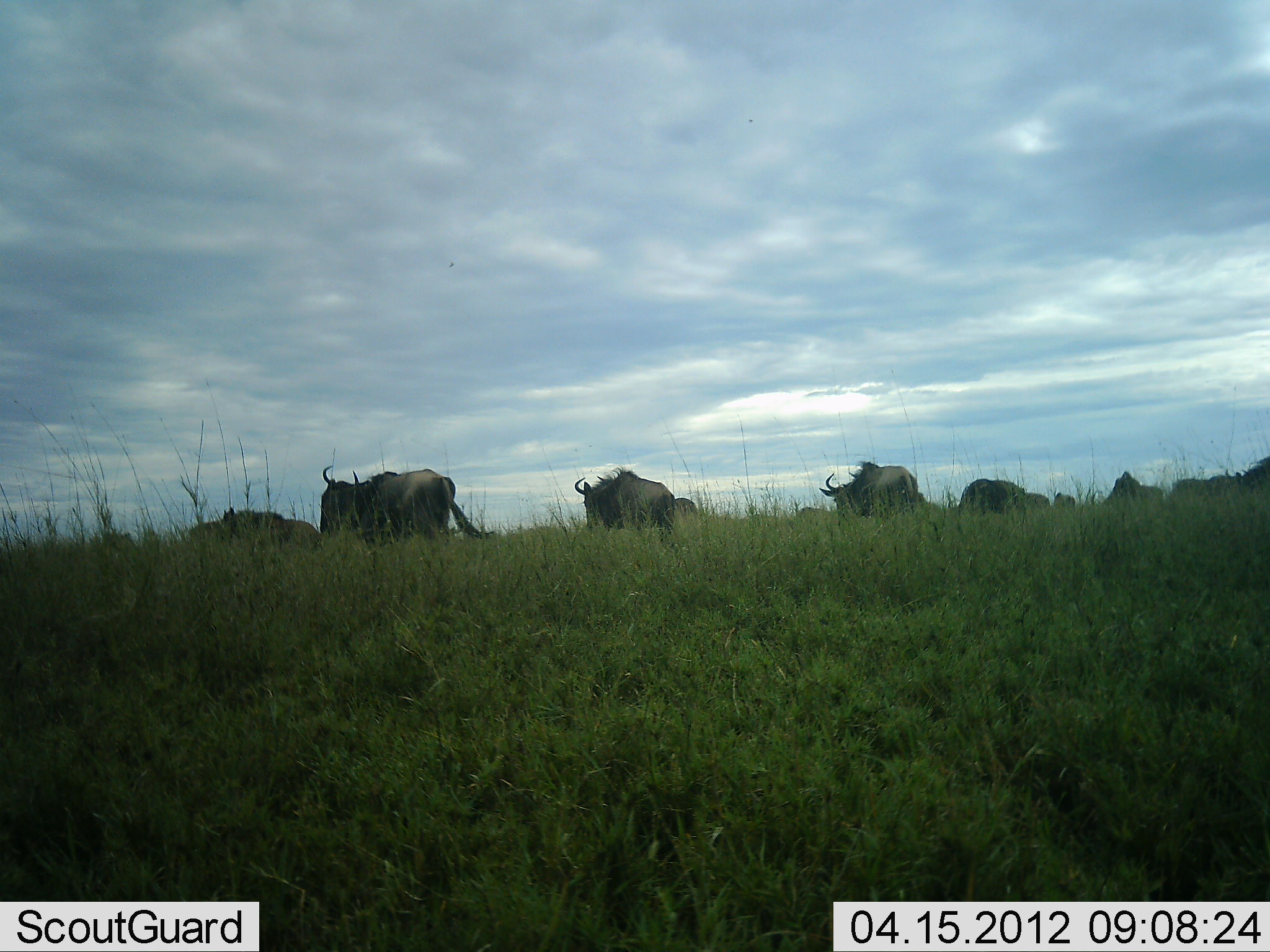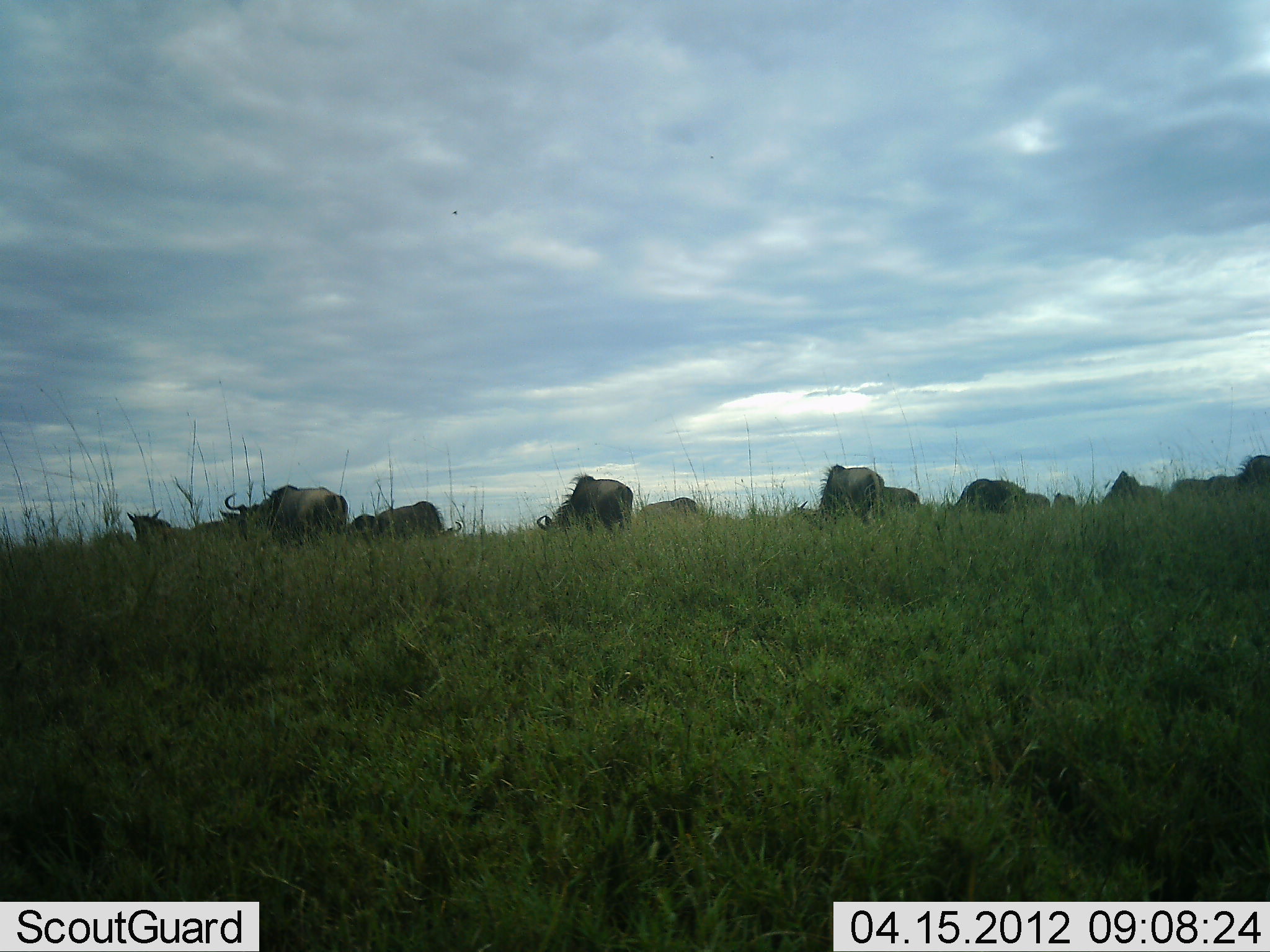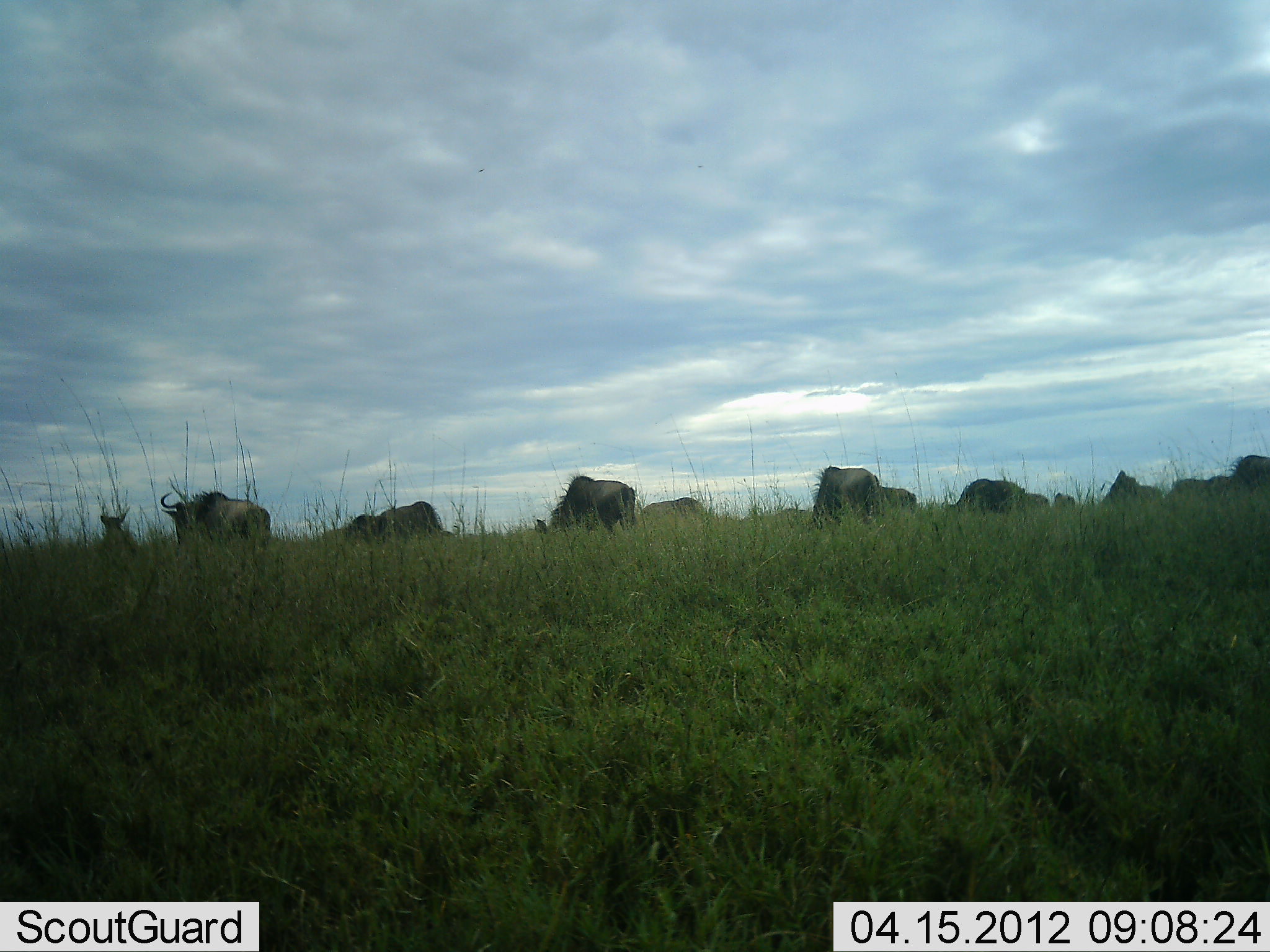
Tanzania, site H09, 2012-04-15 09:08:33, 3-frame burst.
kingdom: Animalia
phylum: Chordata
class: Mammalia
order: Artiodactyla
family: Bovidae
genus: Connochaetes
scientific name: Connochaetes taurinus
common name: blue wildebeest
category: wildebeest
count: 11-50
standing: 25%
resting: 0%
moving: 71%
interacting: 4%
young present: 0%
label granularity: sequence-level